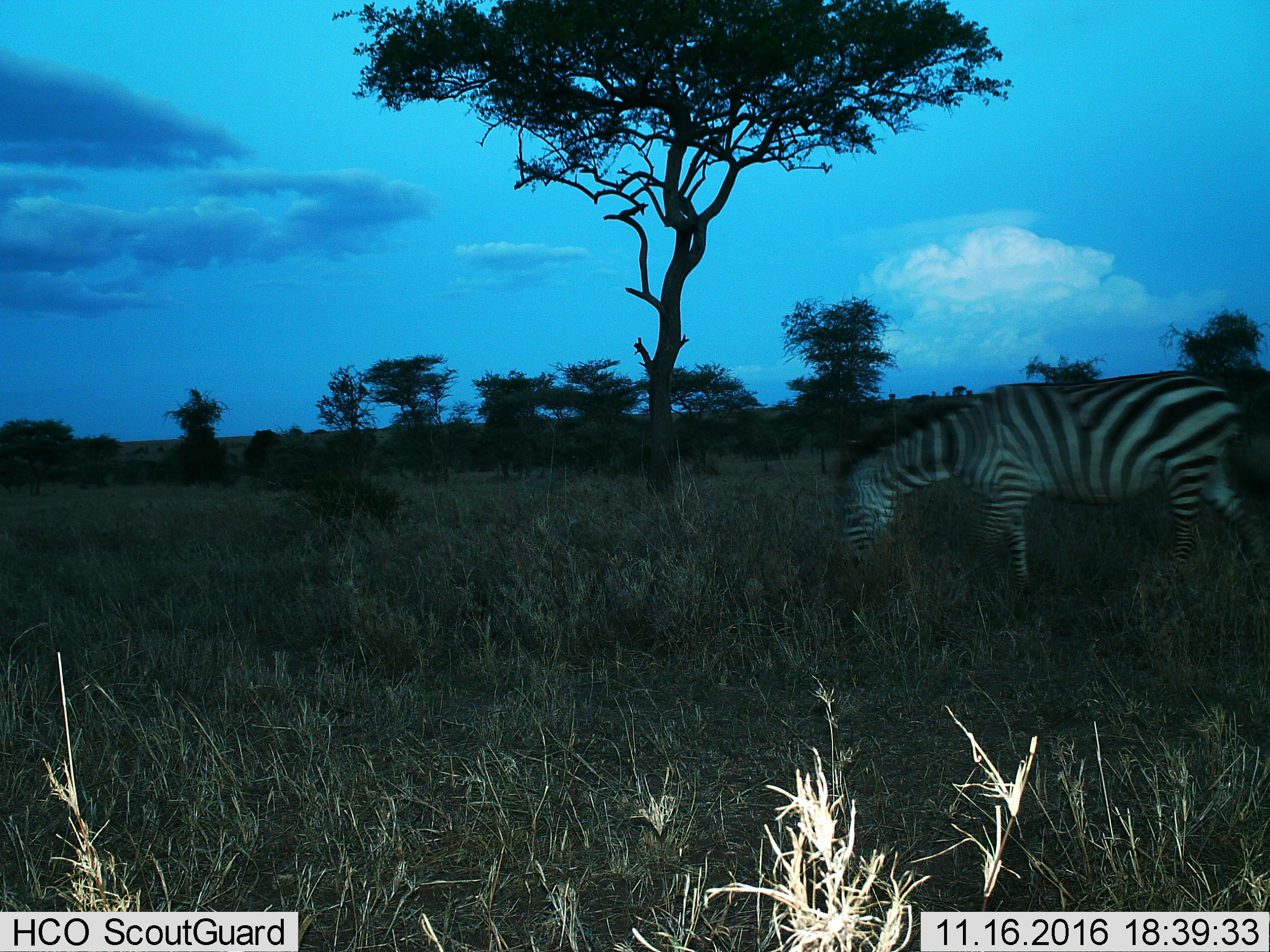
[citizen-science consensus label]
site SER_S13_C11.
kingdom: Animalia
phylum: Chordata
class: Mammalia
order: Perissodactyla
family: Equidae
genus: Equus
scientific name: Equus quagga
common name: plains zebra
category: zebraplains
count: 1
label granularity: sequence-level